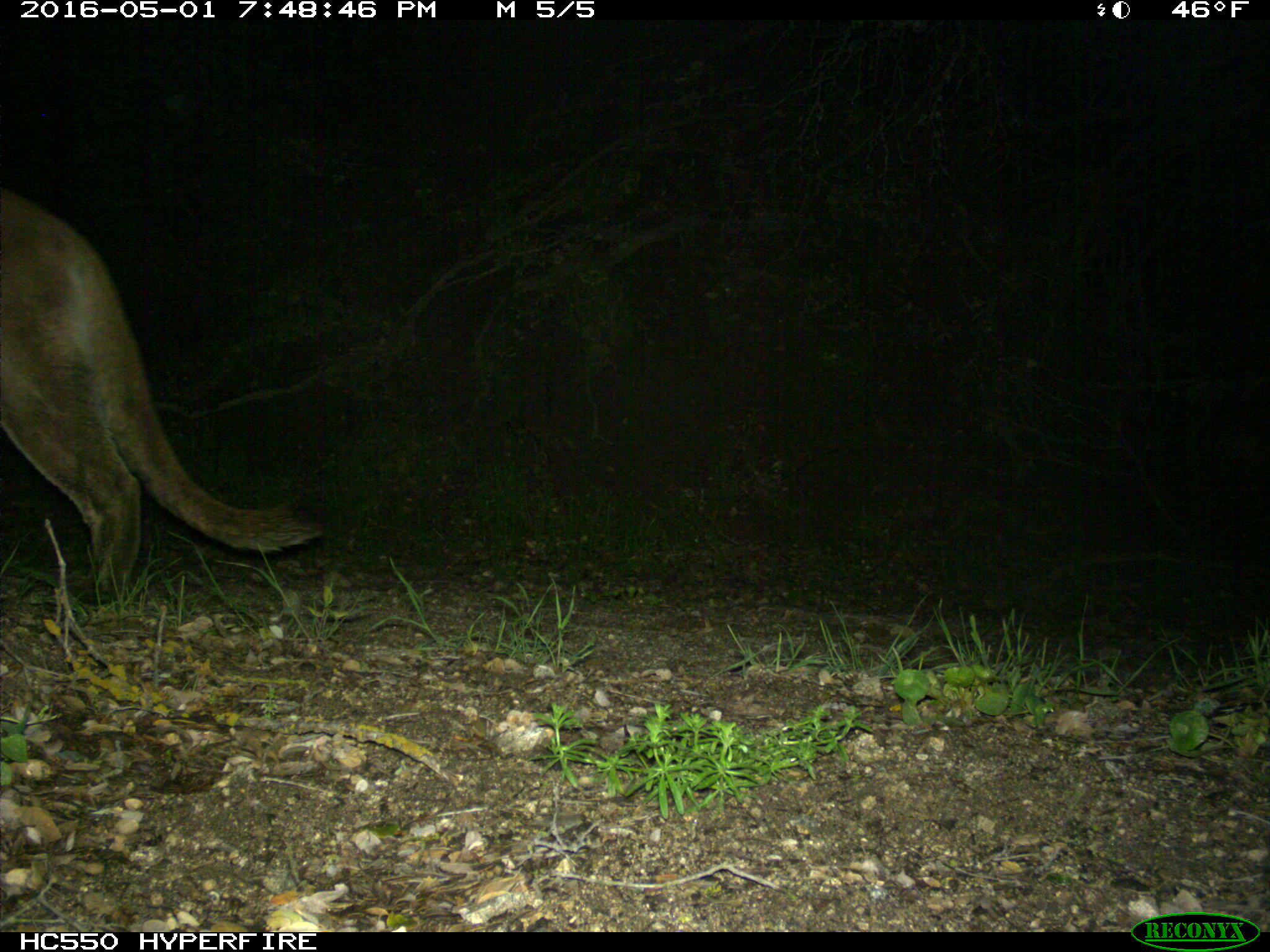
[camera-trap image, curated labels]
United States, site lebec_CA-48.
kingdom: Animalia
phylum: Chordata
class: Mammalia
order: Carnivora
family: Felidae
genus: Puma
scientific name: Puma concolor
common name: mountain lion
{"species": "Puma concolor (mountain lion)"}